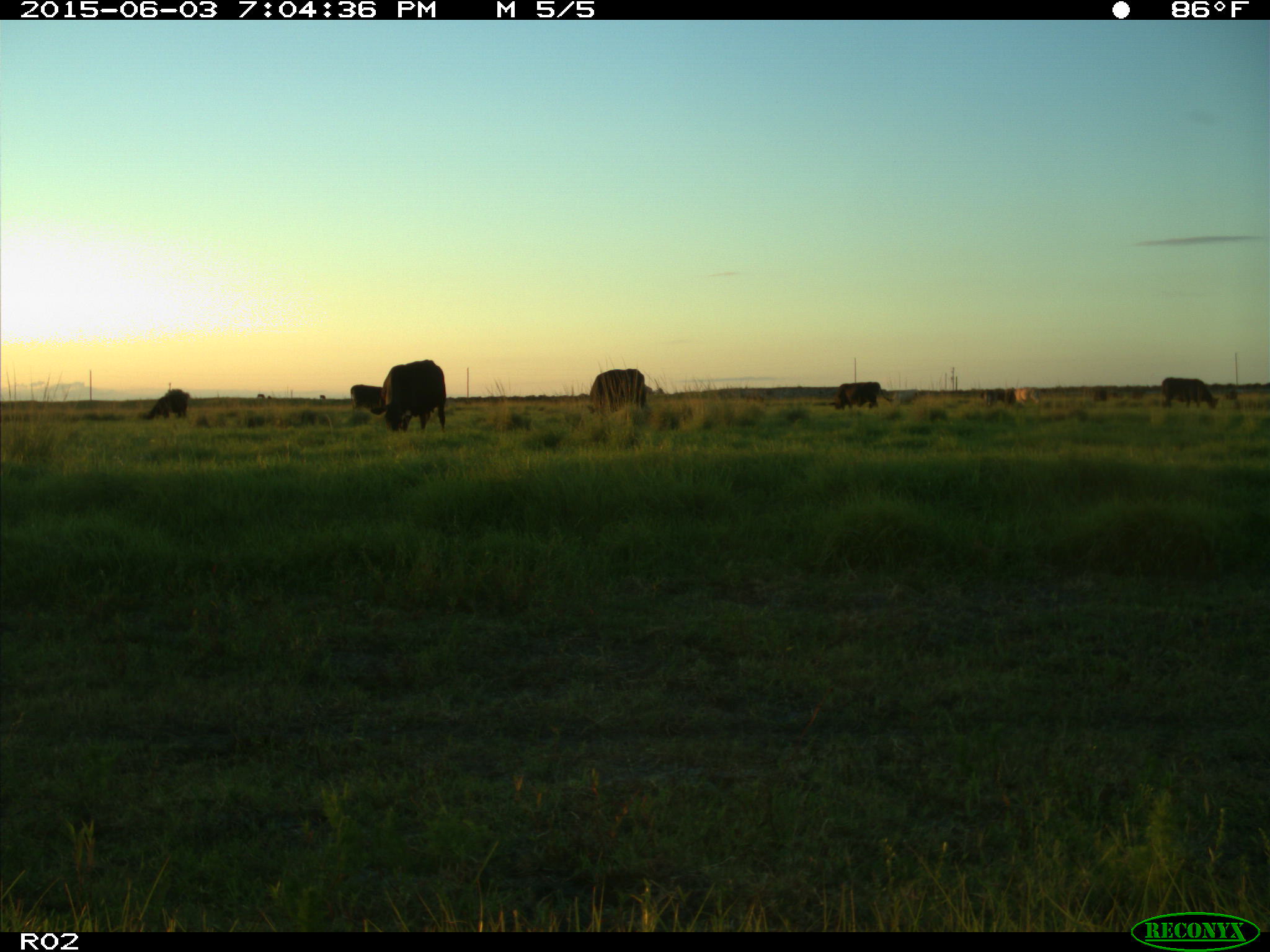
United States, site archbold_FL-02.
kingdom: Animalia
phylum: Chordata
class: Mammalia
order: Artiodactyla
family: Bovidae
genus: Bos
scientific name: Bos taurus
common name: domestic cow